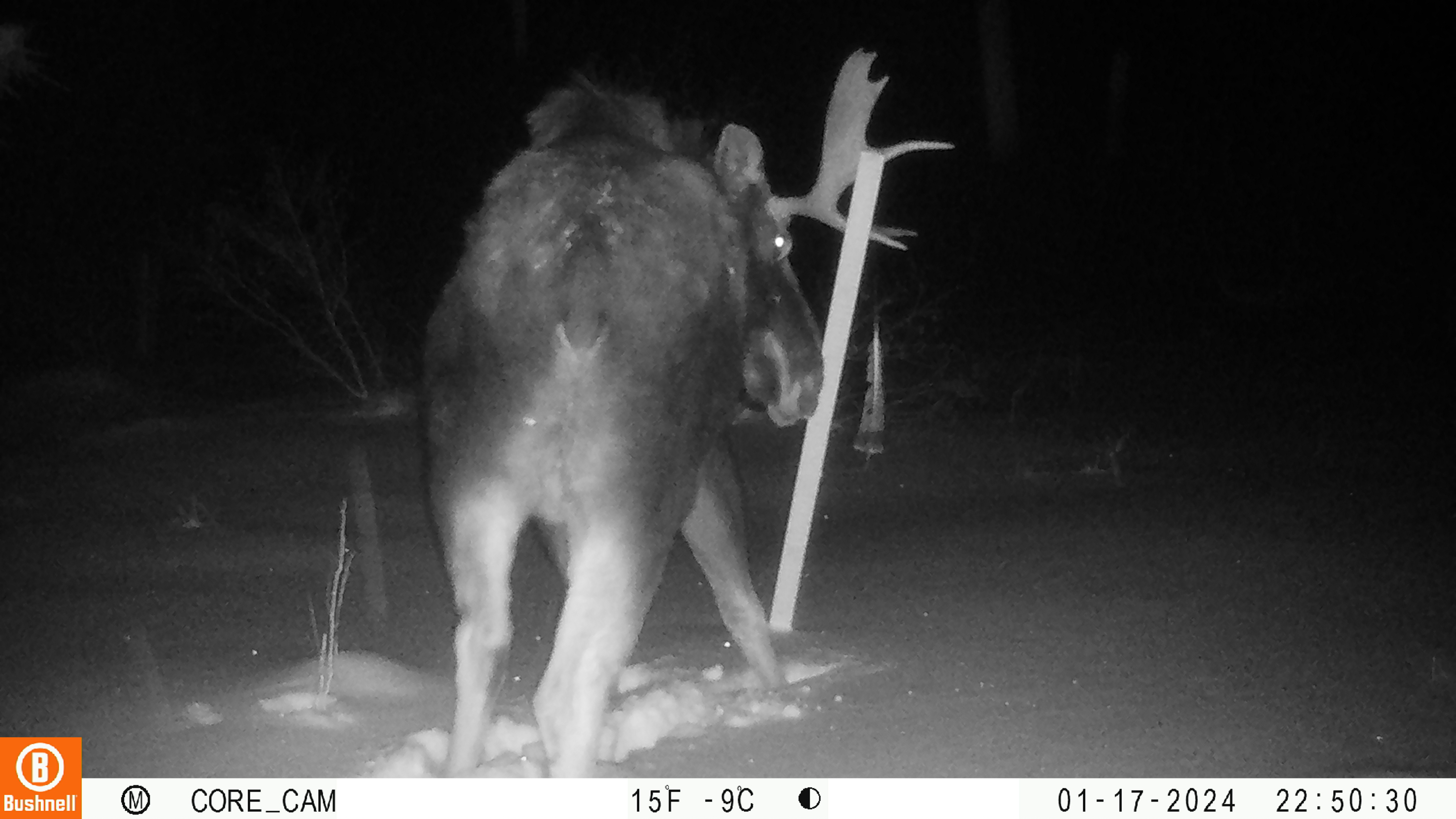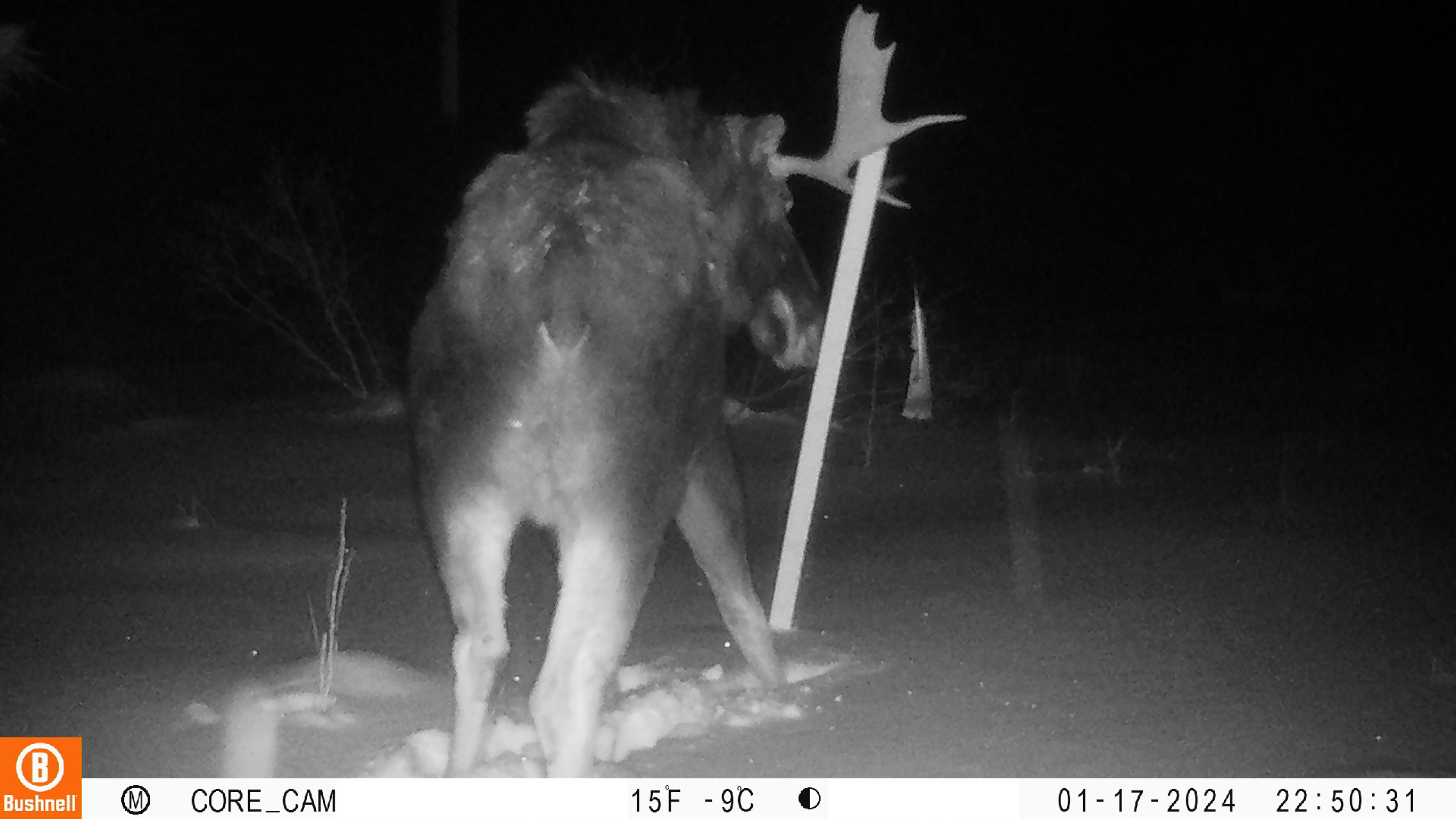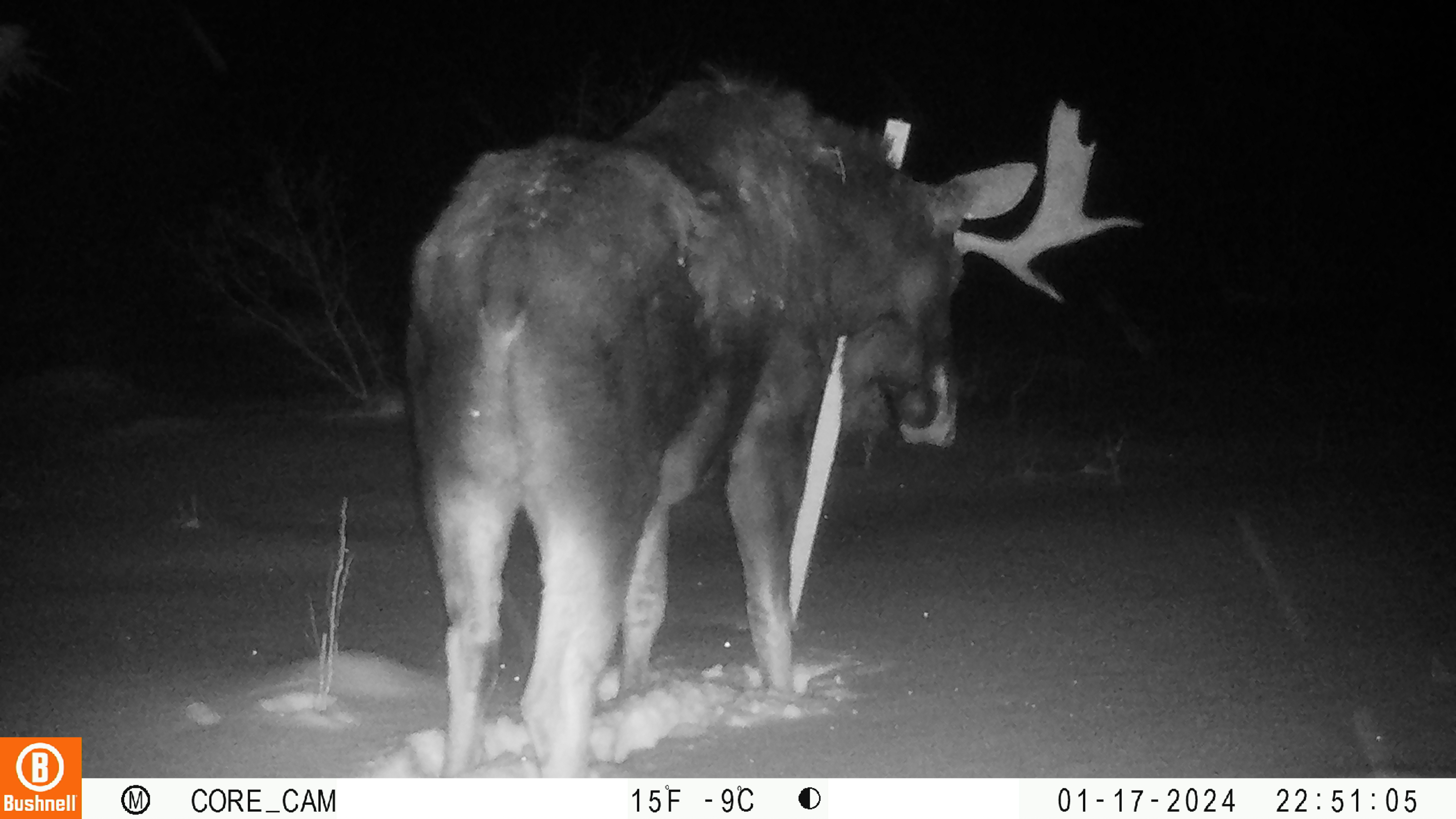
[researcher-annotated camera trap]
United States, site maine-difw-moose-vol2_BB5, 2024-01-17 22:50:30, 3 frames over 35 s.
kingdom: Animalia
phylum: Chordata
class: Mammalia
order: Artiodactyla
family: Cervidae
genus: Alces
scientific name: Alces alces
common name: moose